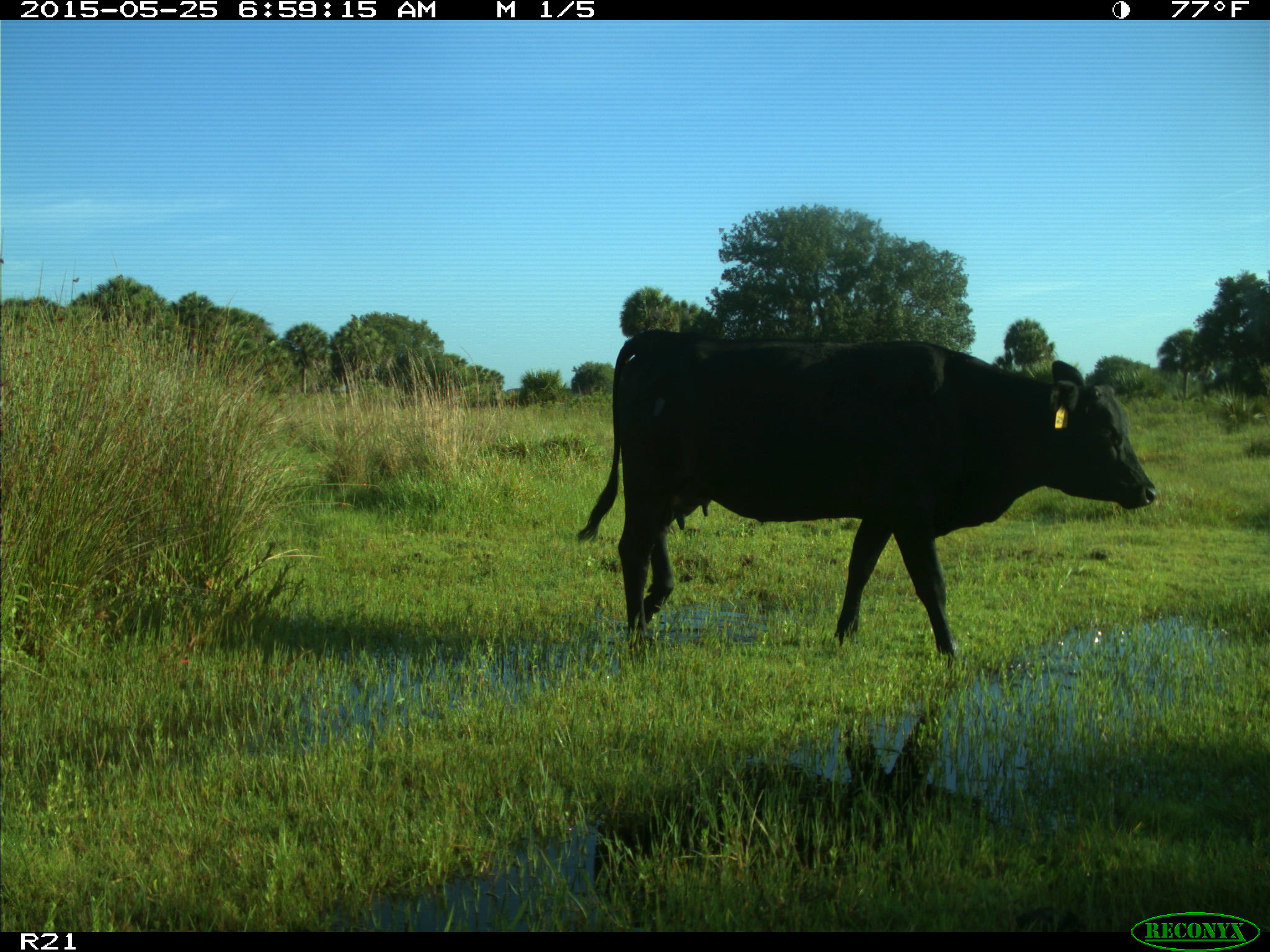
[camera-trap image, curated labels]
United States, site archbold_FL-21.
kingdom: Animalia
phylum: Chordata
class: Mammalia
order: Artiodactyla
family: Bovidae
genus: Bos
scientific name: Bos taurus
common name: domestic cow